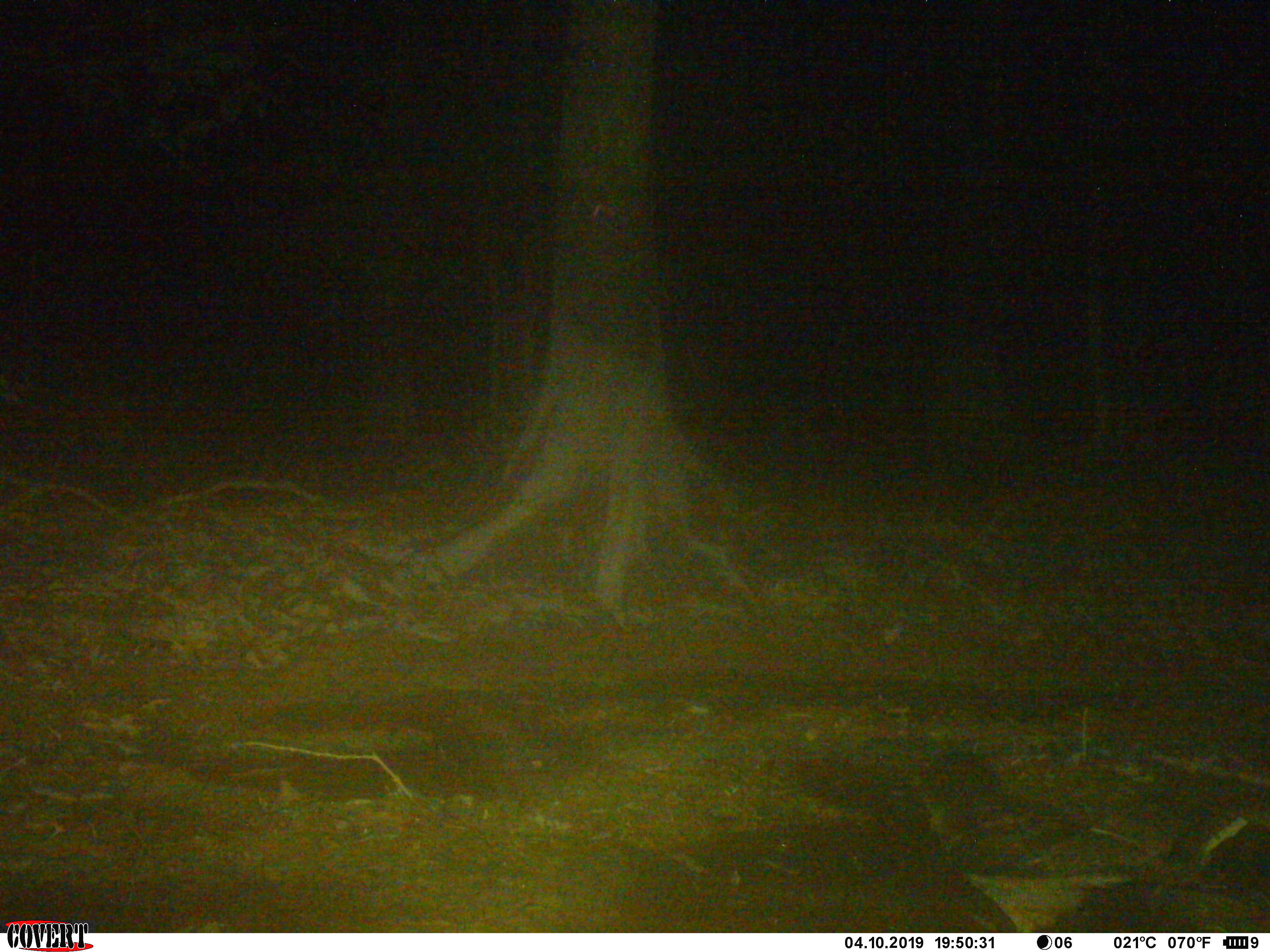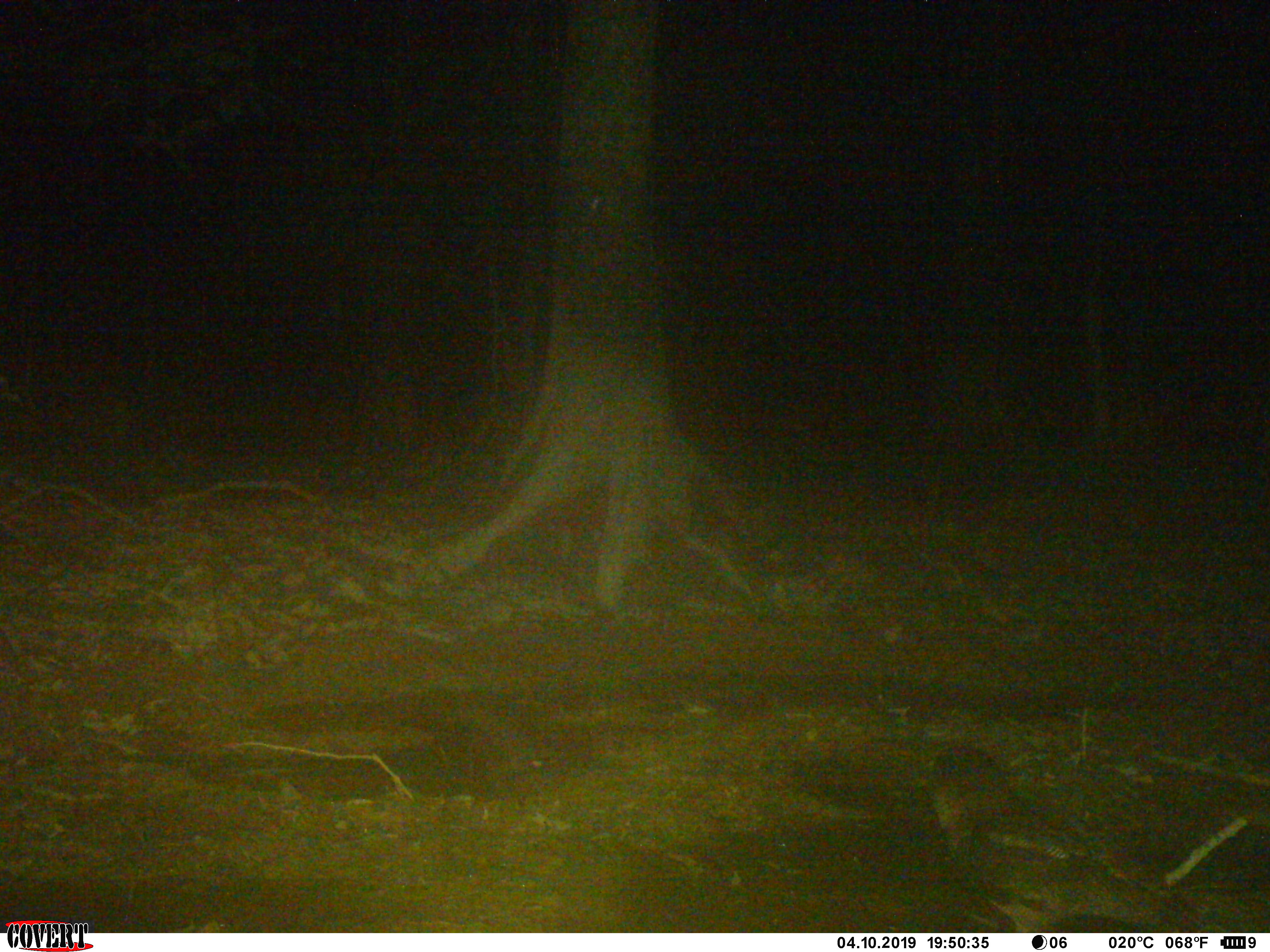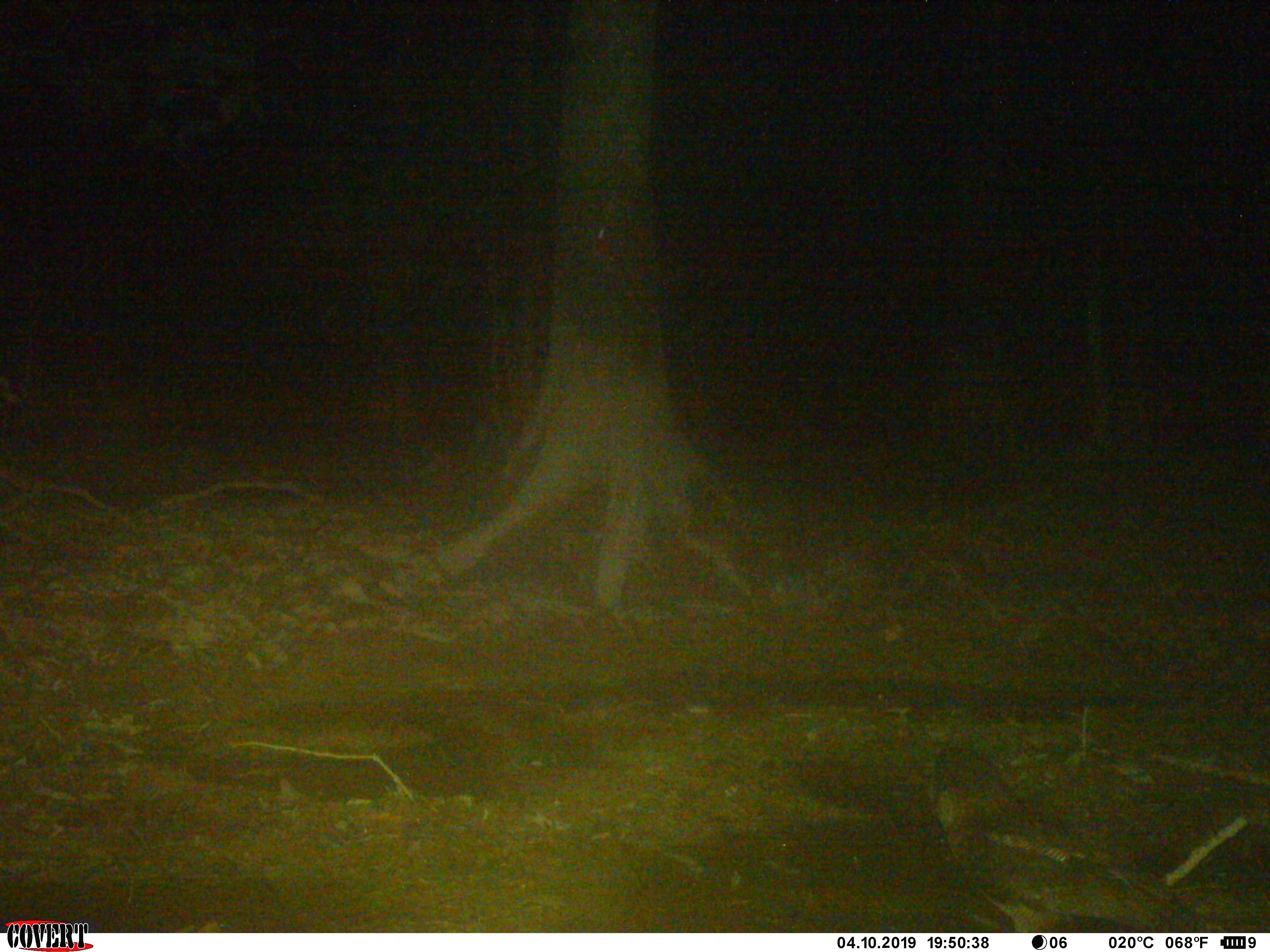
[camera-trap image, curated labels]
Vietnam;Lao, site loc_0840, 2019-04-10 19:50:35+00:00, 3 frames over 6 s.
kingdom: Animalia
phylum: Chordata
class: Aves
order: Strigiformes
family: Strigidae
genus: Strix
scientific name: Strix leptogrammica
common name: brown wood owl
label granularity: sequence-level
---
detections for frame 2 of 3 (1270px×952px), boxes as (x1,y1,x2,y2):
brown wood owl: (919,744,1216,929)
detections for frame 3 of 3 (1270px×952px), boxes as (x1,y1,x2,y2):
brown wood owl: (932,746,1220,926)